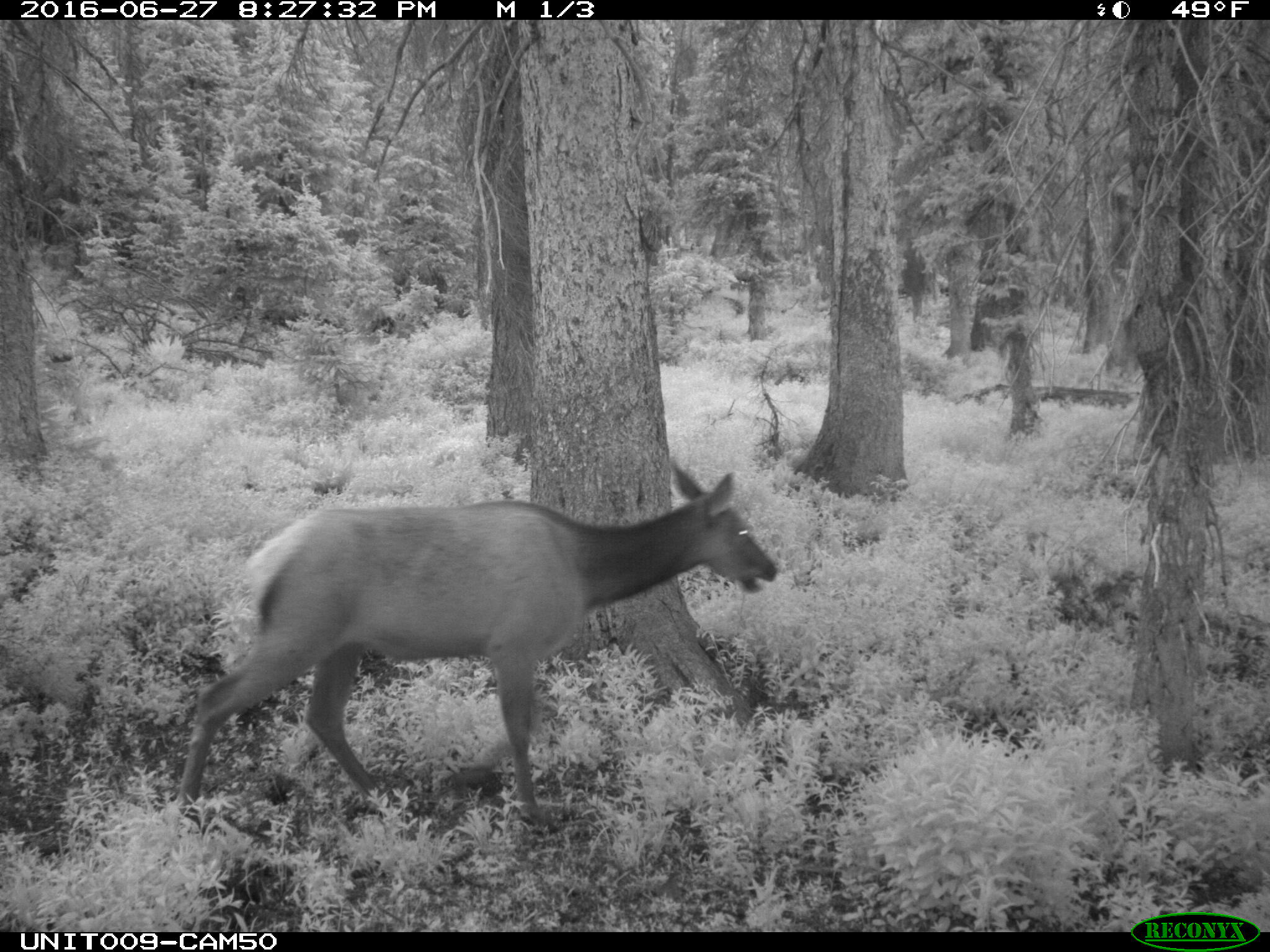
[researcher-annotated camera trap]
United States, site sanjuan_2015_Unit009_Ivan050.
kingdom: Animalia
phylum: Chordata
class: Mammalia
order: Artiodactyla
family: Cervidae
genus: Cervus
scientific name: Cervus elaphus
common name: red deer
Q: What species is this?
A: Cervus elaphus (red deer).